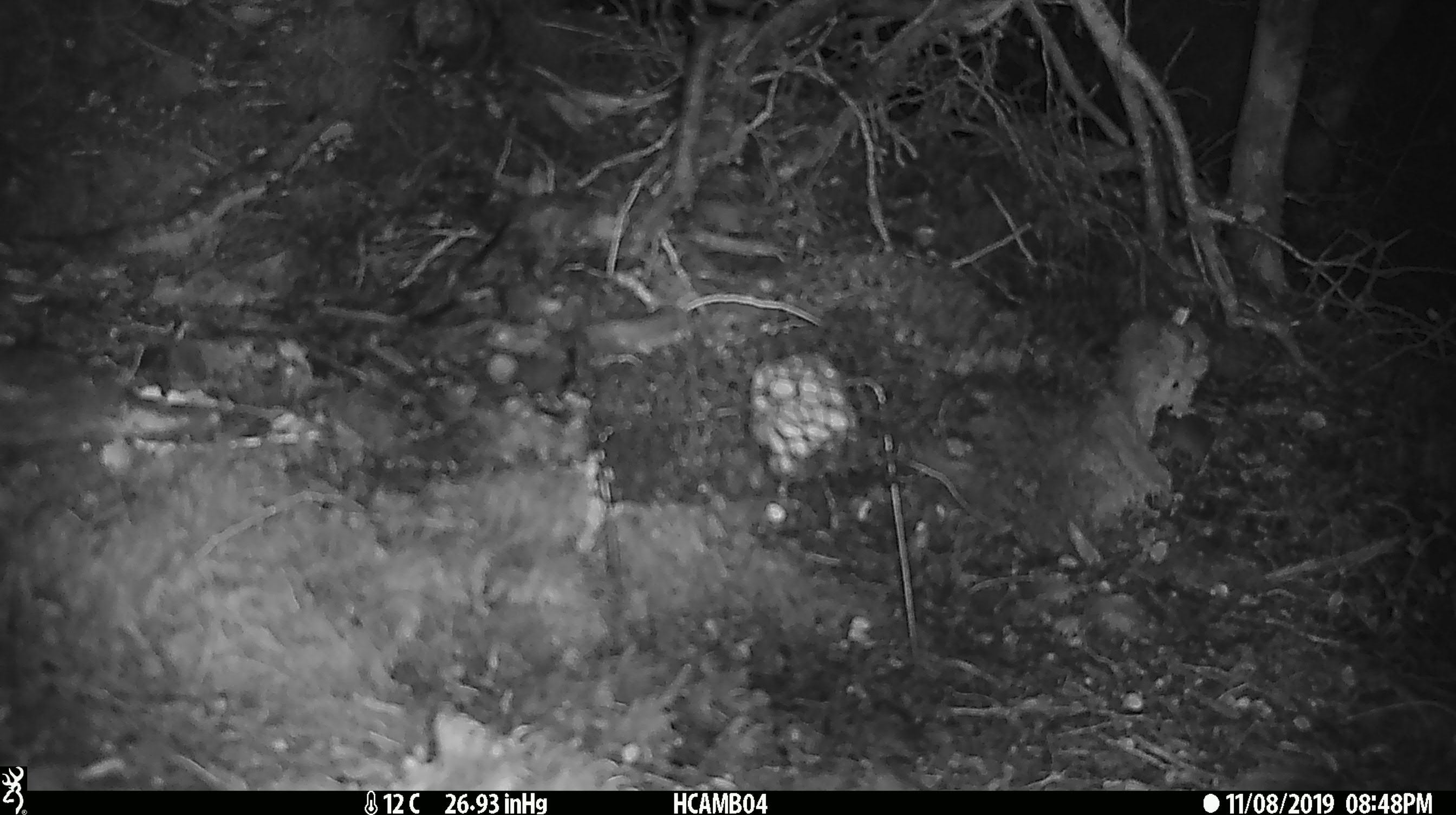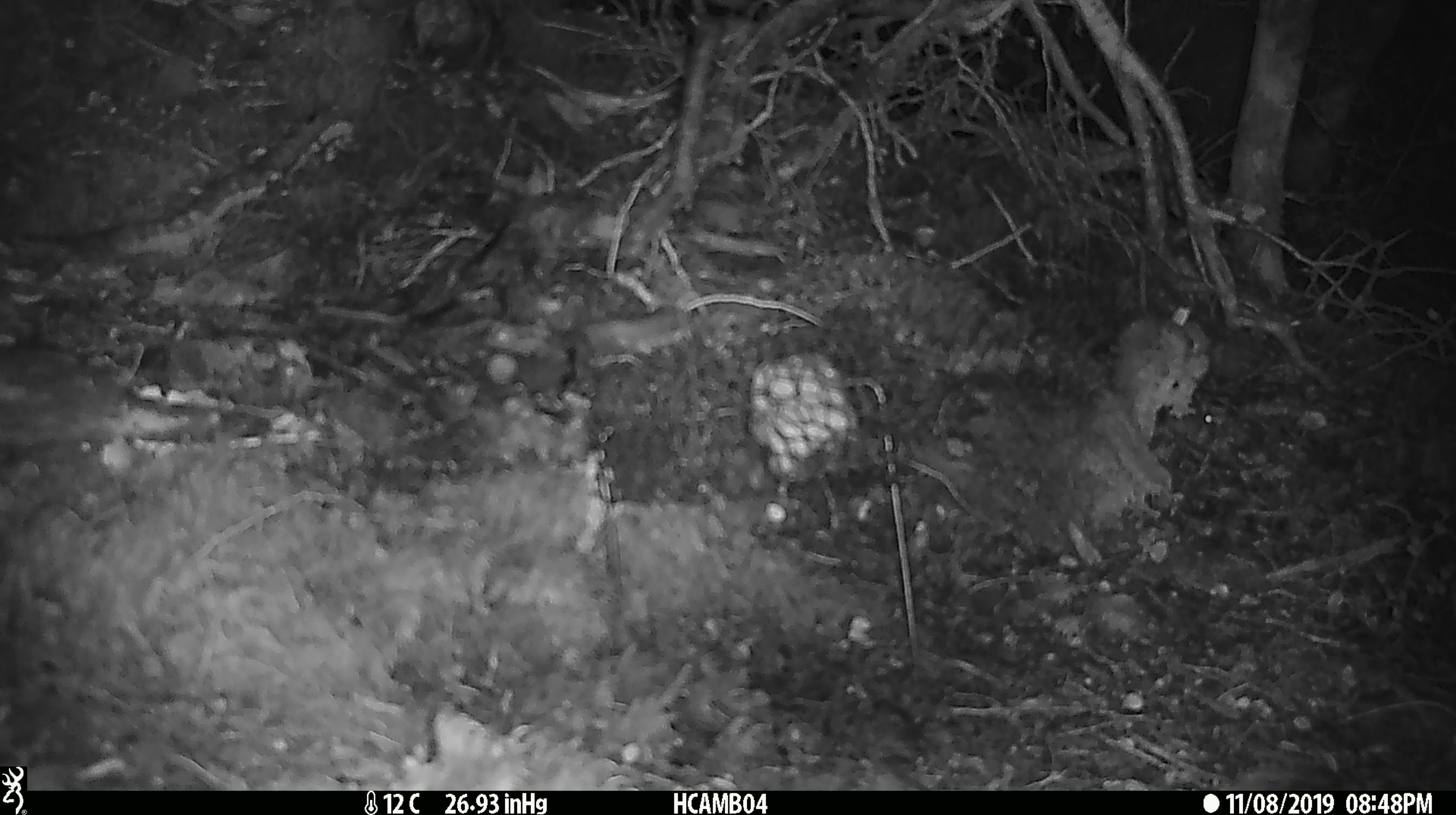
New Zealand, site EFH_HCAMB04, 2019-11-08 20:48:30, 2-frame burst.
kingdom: Animalia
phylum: Chordata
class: Mammalia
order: Rodentia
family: Muridae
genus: Mus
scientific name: Mus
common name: mouse